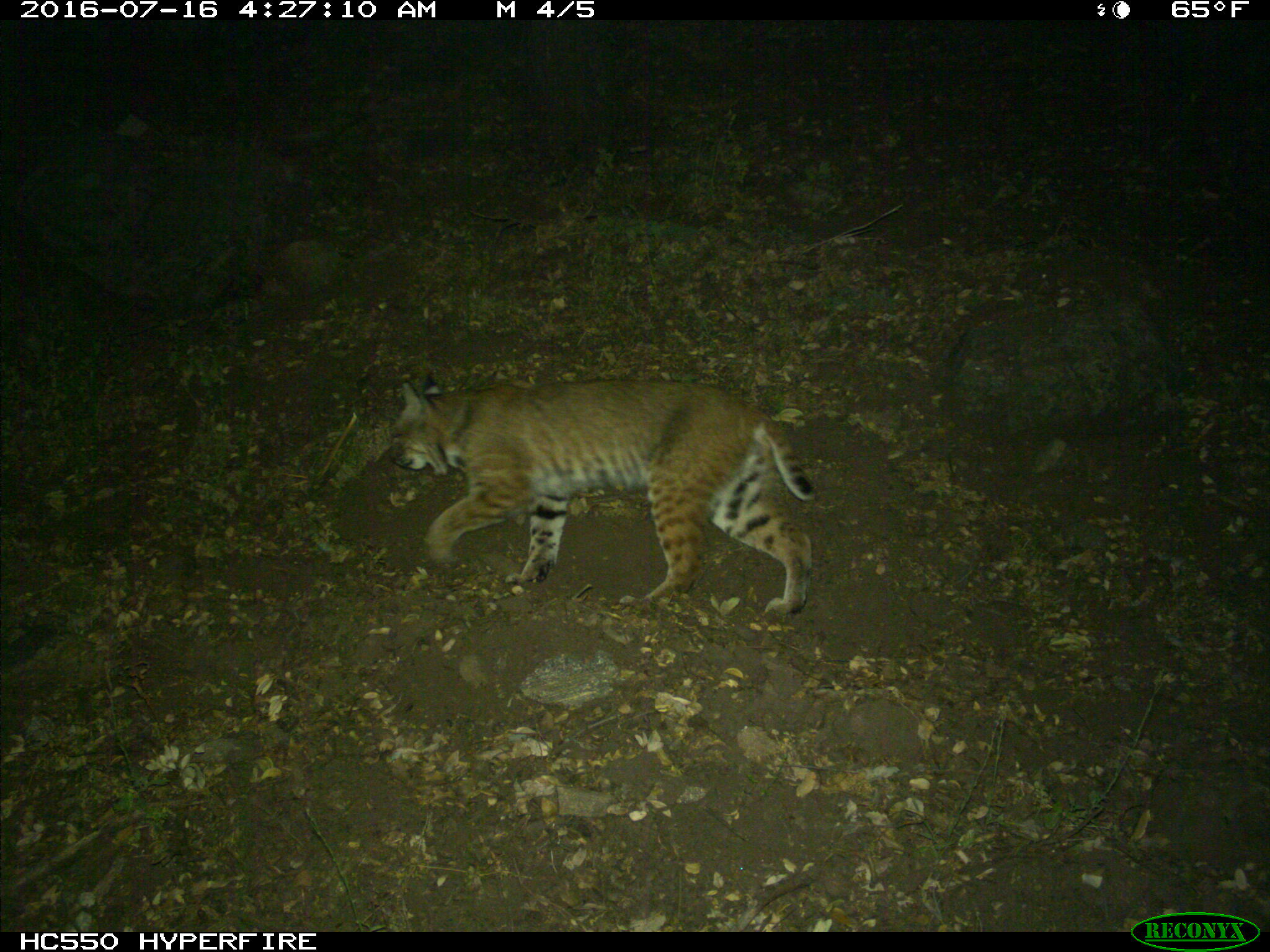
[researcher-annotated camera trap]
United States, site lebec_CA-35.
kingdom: Animalia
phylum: Chordata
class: Mammalia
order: Carnivora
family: Felidae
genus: Lynx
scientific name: Lynx rufus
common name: bobcat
Lynx rufus (bobcat).